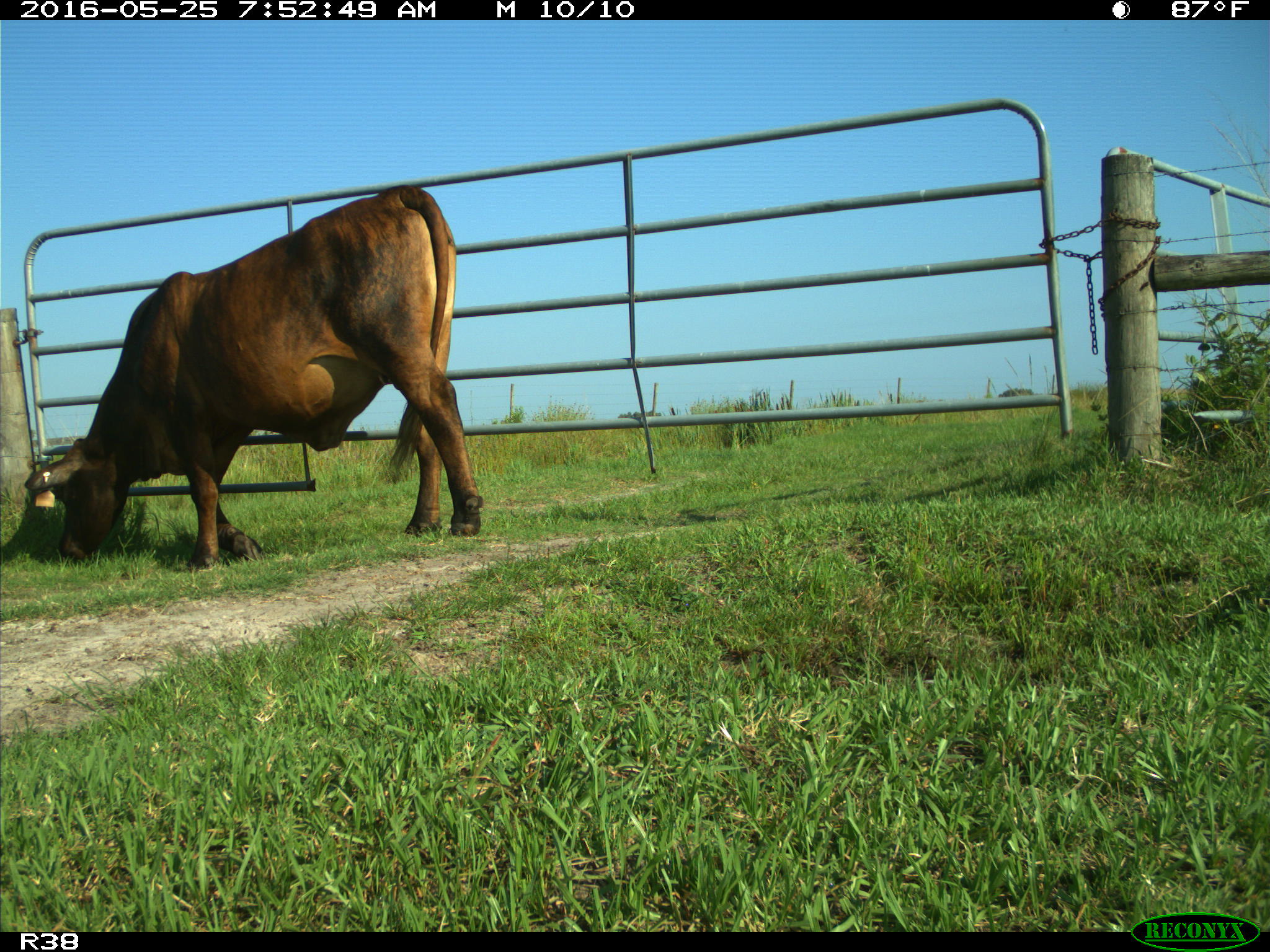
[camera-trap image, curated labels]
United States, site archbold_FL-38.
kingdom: Animalia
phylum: Chordata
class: Mammalia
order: Artiodactyla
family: Bovidae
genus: Bos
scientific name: Bos taurus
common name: domestic cow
Bos taurus (domestic cow).